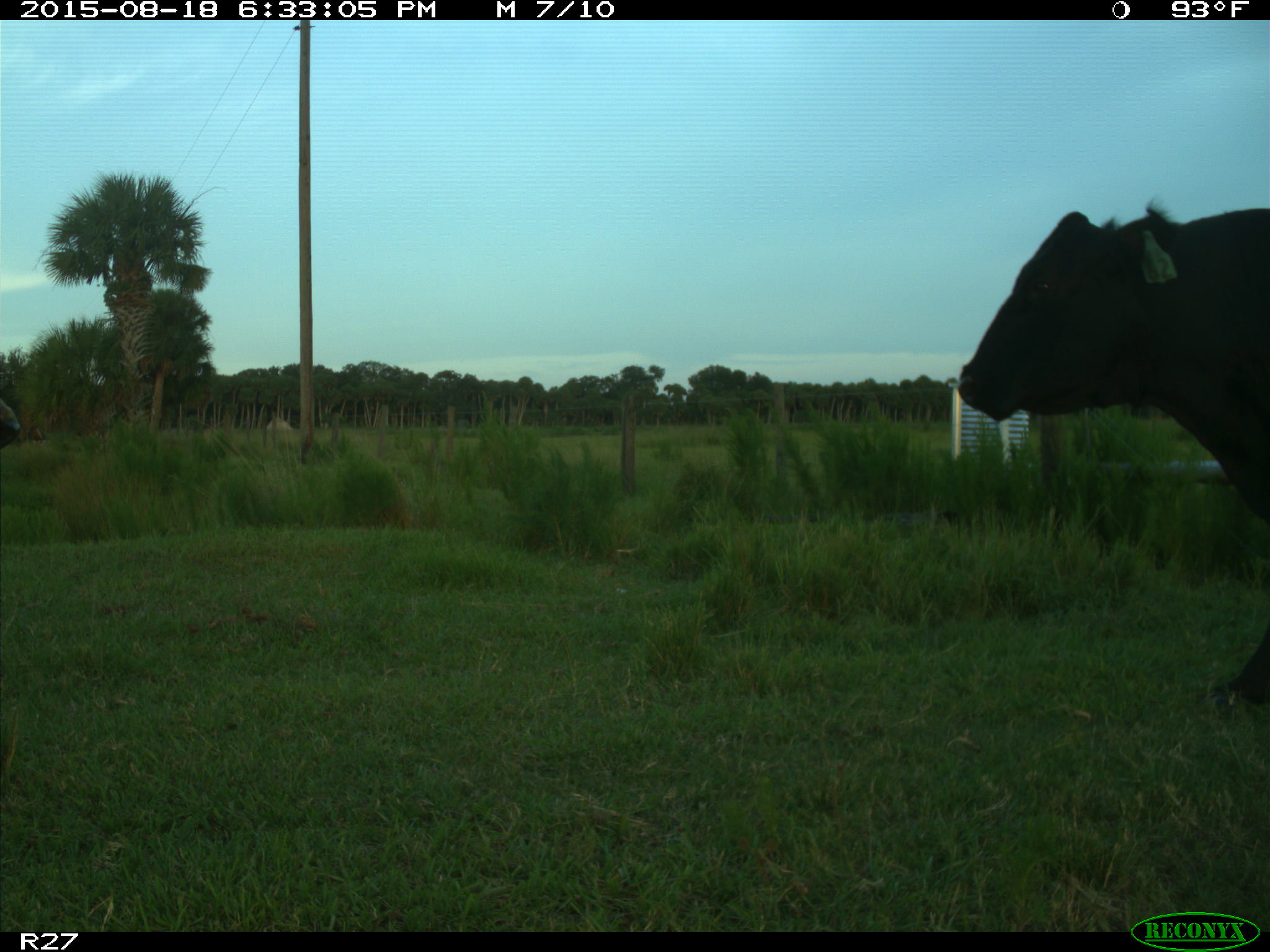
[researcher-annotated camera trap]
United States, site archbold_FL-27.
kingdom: Animalia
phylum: Chordata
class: Mammalia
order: Artiodactyla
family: Bovidae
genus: Bos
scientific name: Bos taurus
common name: domestic cow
Bos taurus (domestic cow).